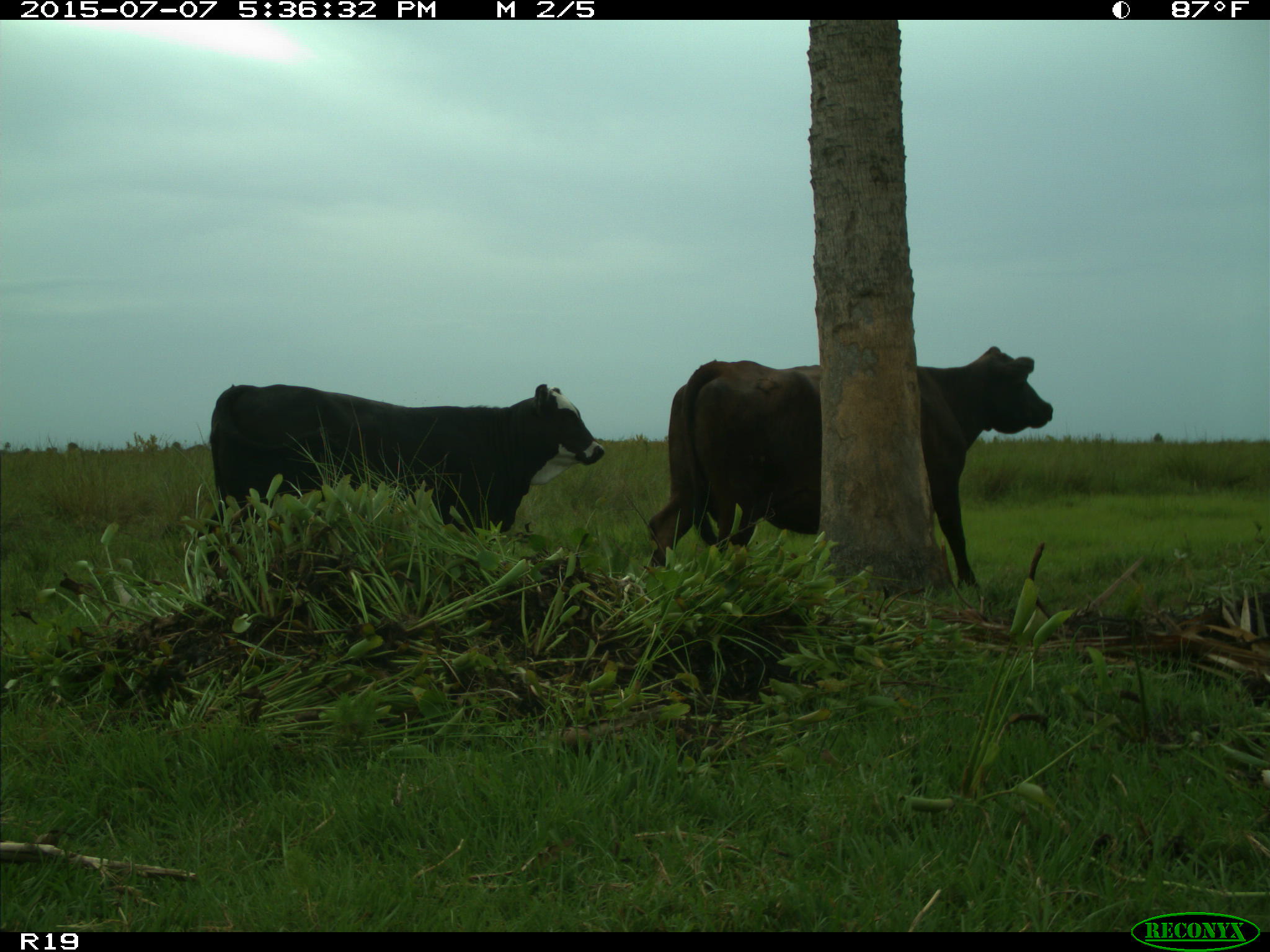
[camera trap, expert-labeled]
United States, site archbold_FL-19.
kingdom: Animalia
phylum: Chordata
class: Mammalia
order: Artiodactyla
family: Bovidae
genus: Bos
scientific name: Bos taurus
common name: domestic cow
Bos taurus (domestic cow).